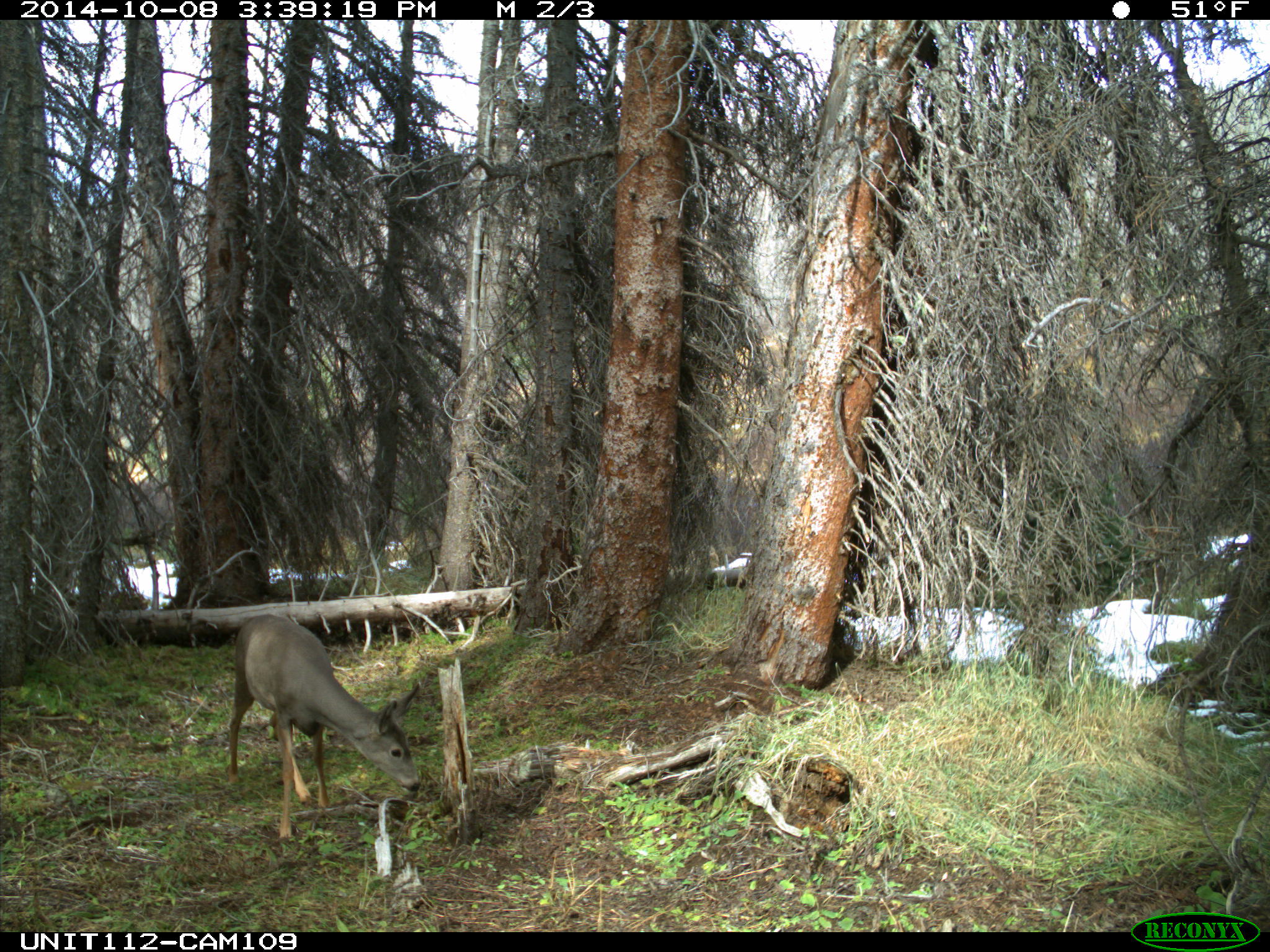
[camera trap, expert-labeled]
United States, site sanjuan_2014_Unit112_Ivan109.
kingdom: Animalia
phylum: Chordata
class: Mammalia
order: Artiodactyla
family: Cervidae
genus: Odocoileus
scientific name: Odocoileus hemionus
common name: mule deer